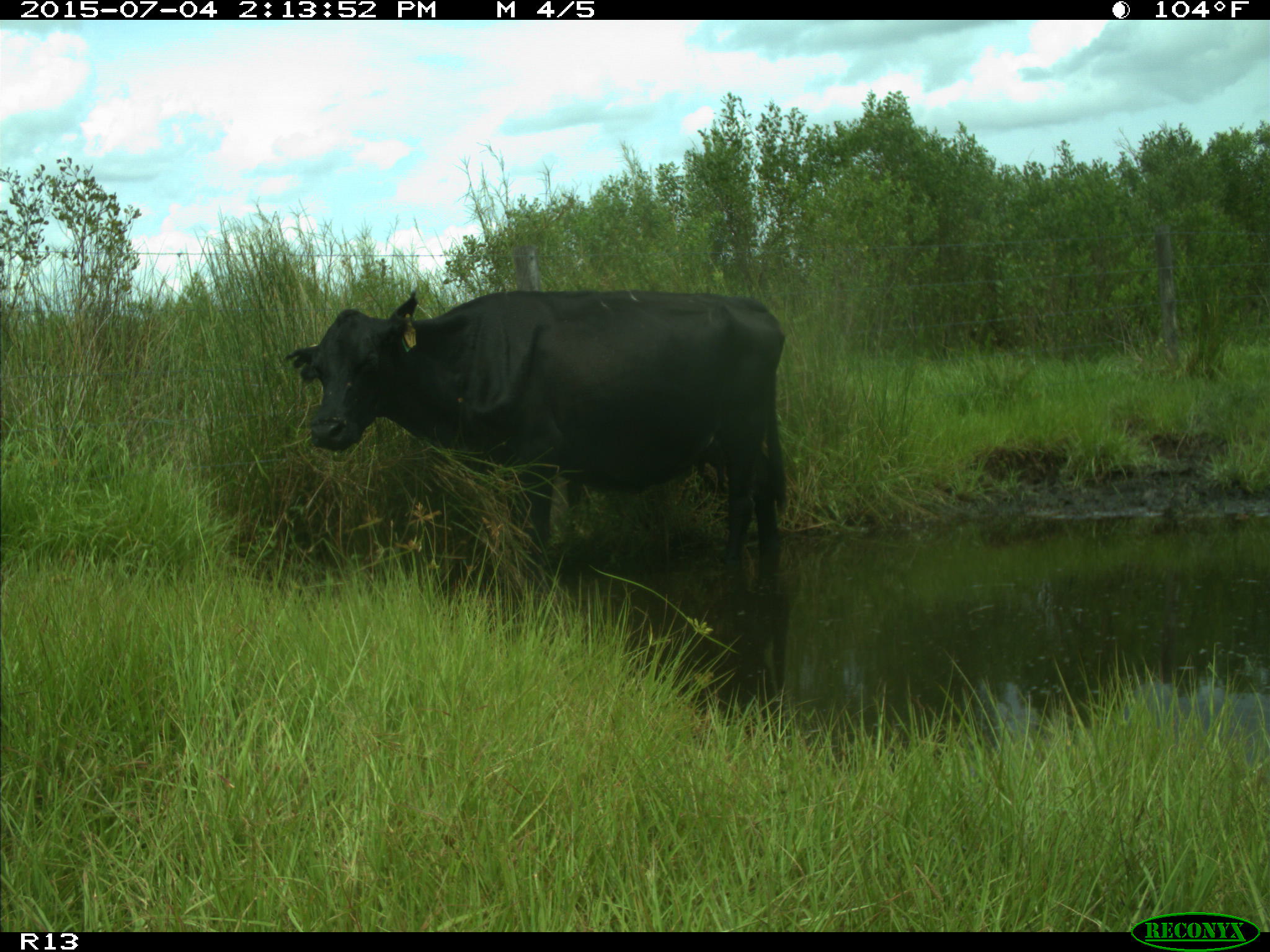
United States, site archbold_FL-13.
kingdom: Animalia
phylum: Chordata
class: Mammalia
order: Artiodactyla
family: Bovidae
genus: Bos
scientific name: Bos taurus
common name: domestic cow